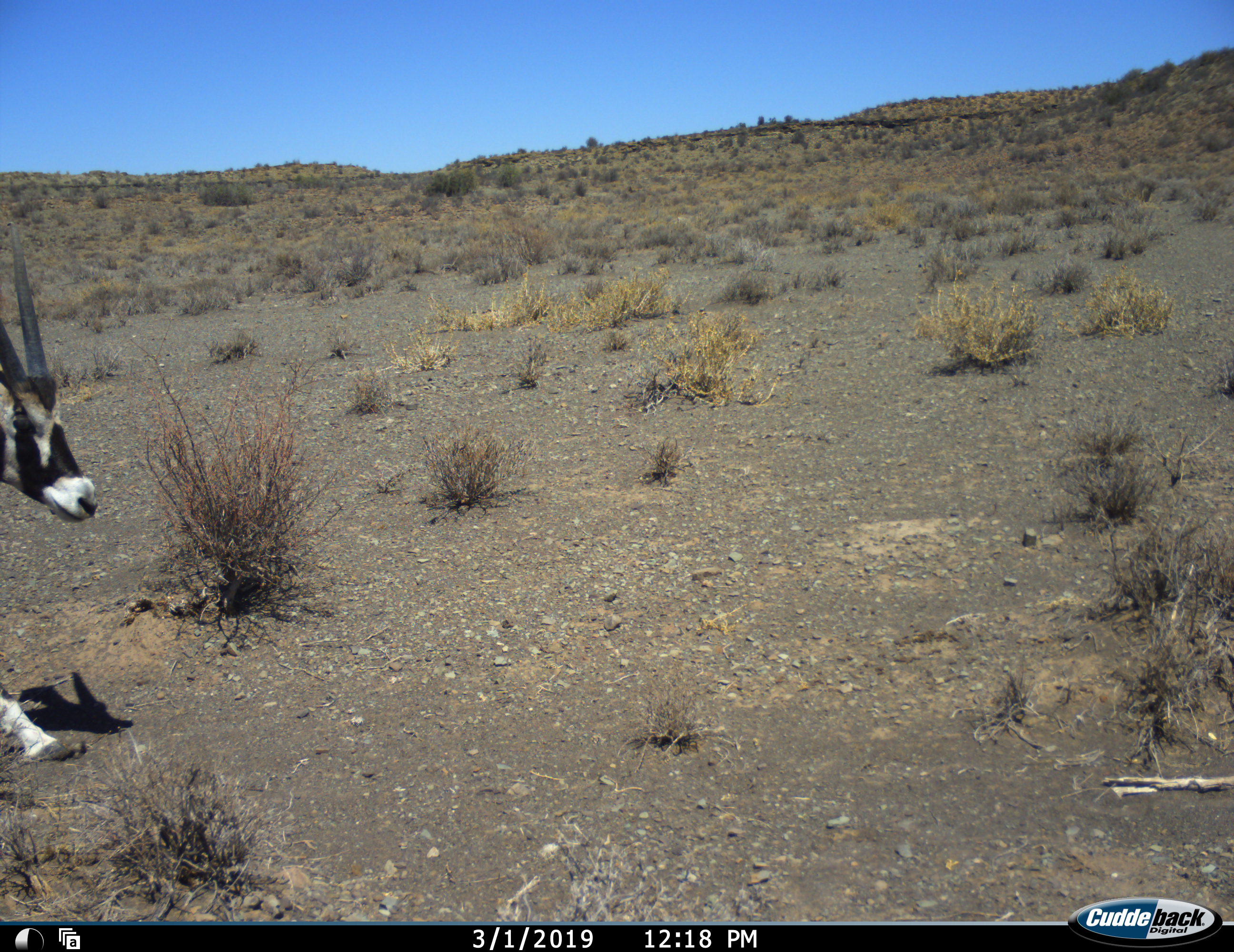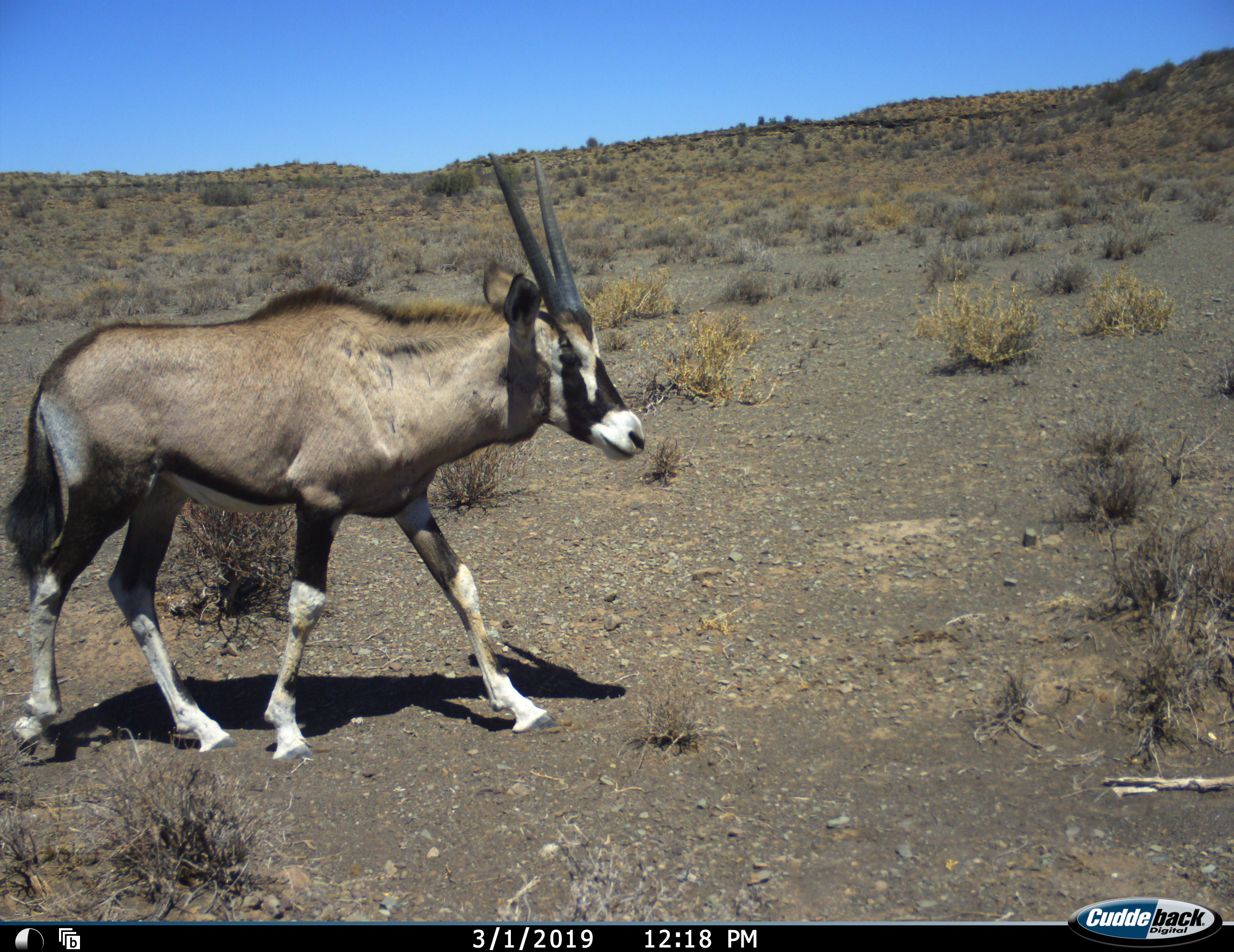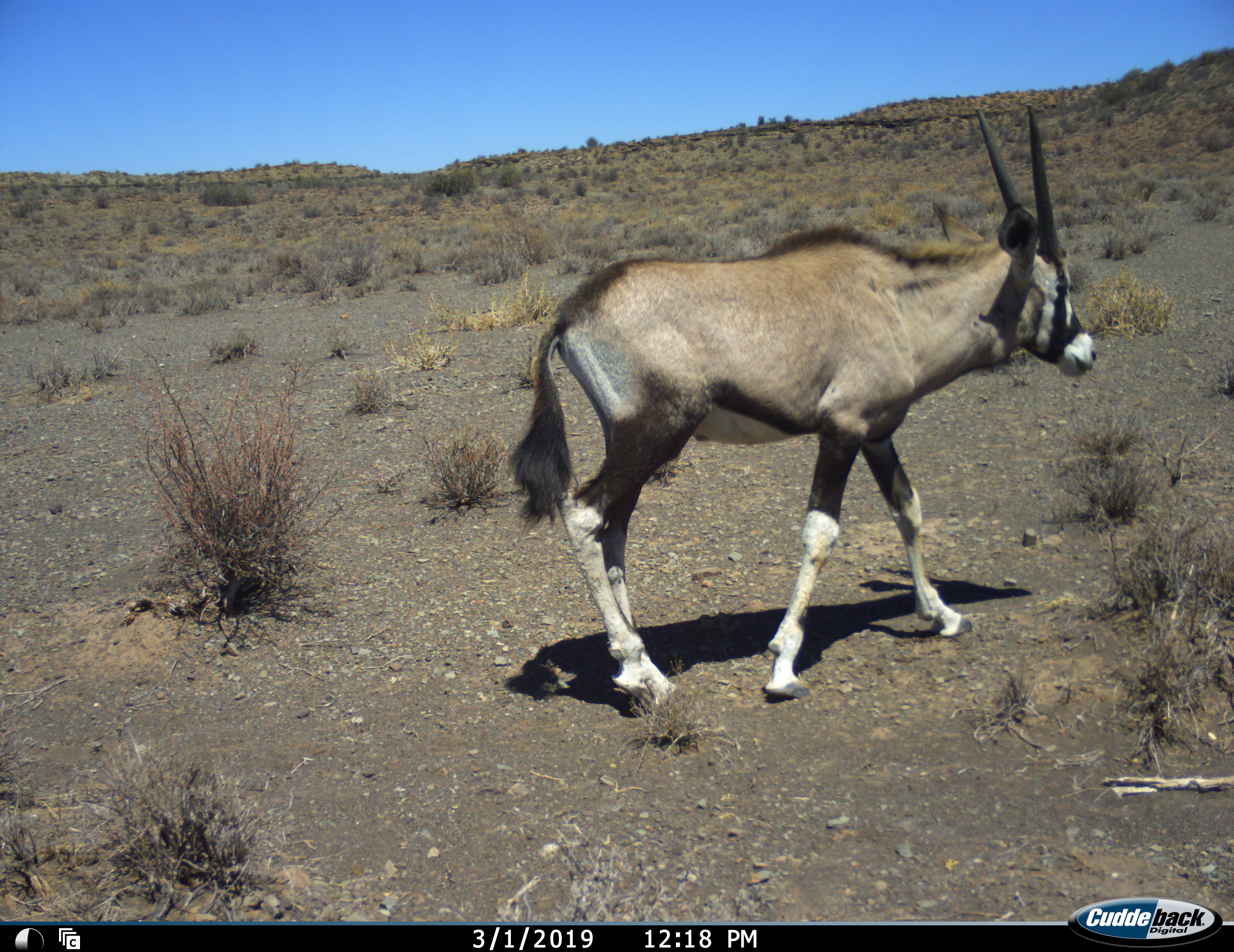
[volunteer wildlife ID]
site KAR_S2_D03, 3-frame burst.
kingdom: Animalia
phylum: Chordata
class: Mammalia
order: Artiodactyla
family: Bovidae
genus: Oryx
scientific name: Oryx gazella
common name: gemsbok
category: oryx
Oryx (gemsbok) (Oryx gazella), count 1. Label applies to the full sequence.